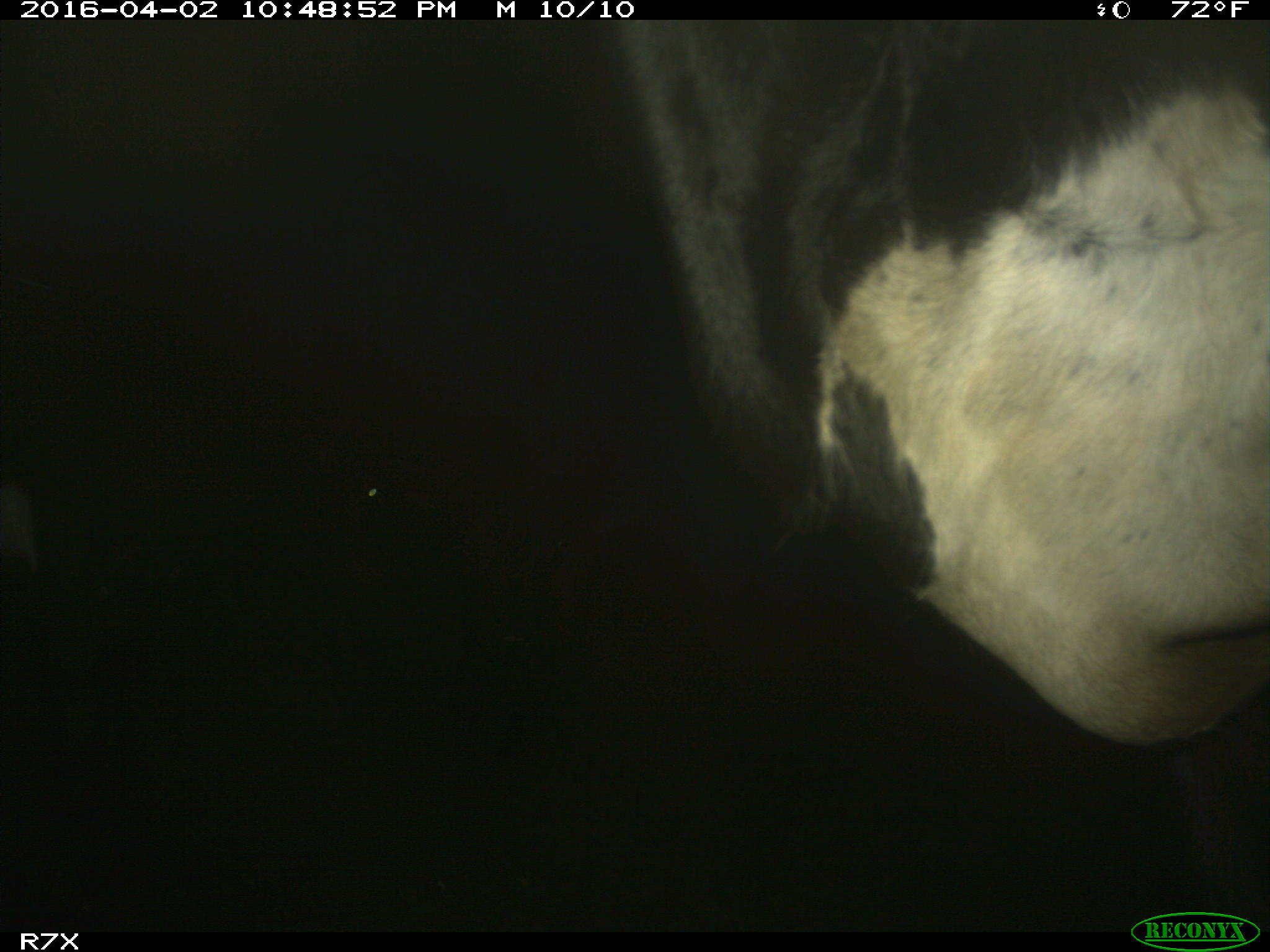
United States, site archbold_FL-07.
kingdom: Animalia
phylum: Chordata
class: Mammalia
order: Artiodactyla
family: Bovidae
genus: Bos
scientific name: Bos taurus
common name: domestic cow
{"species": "Bos taurus (domestic cow)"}